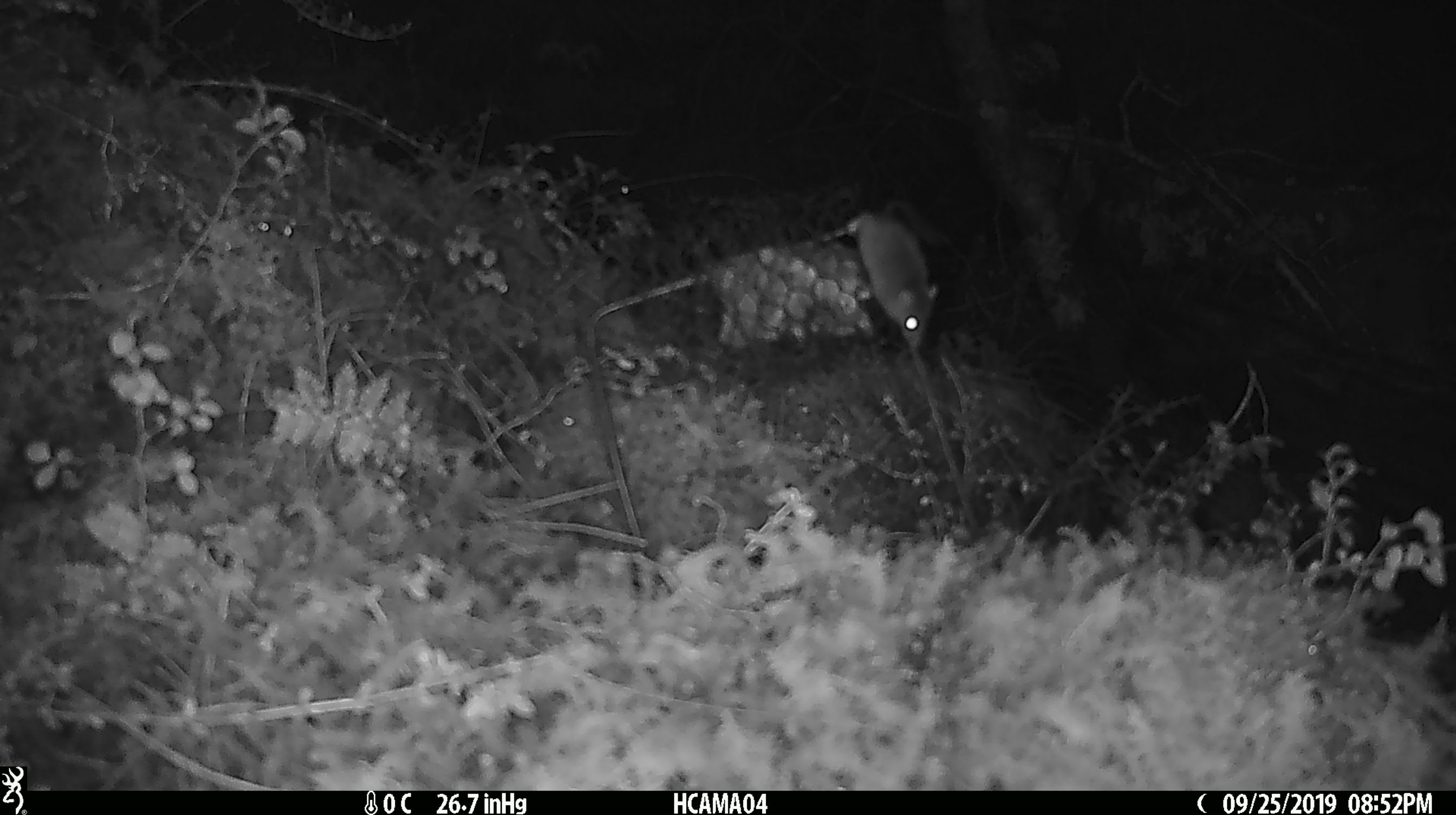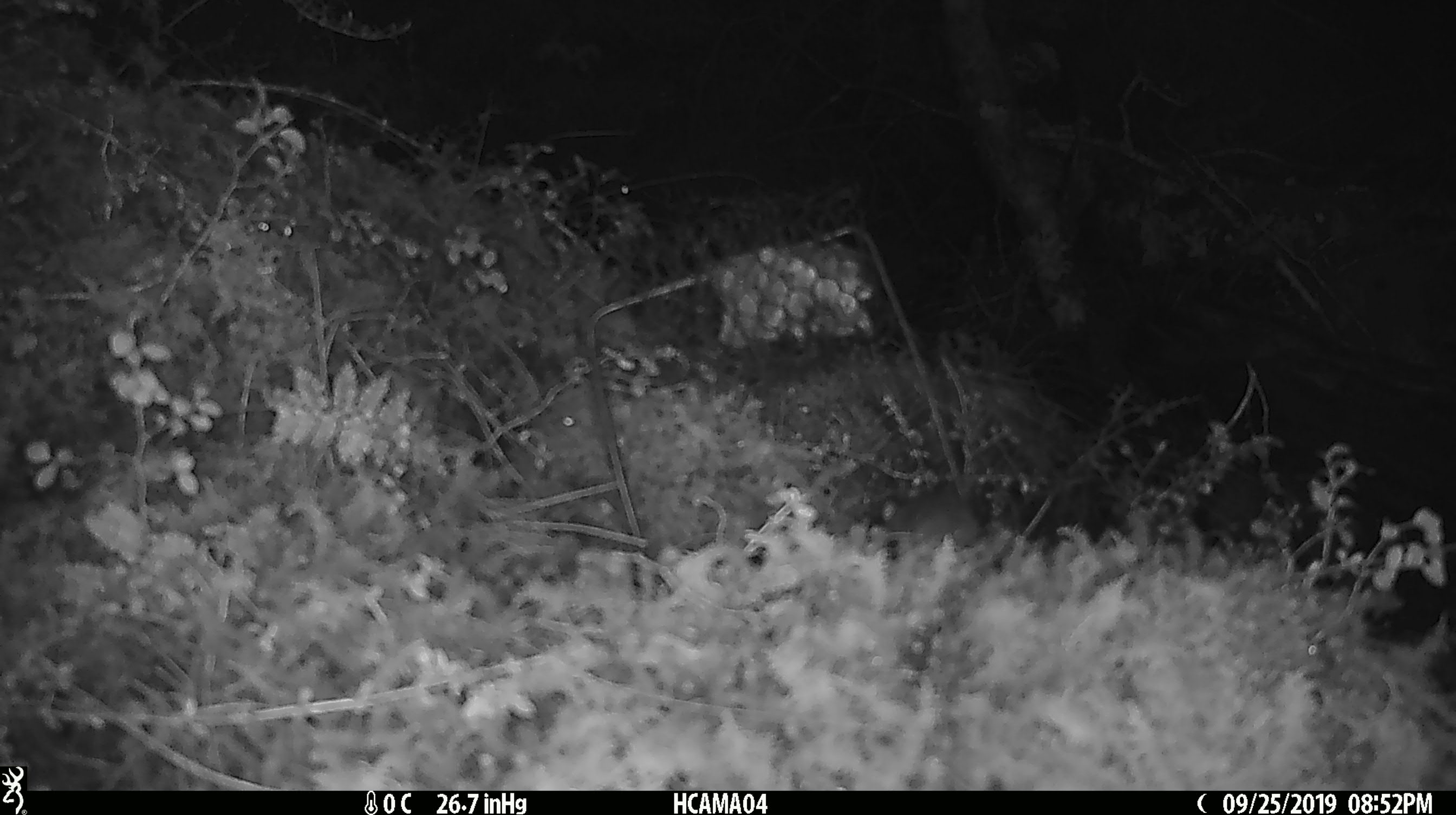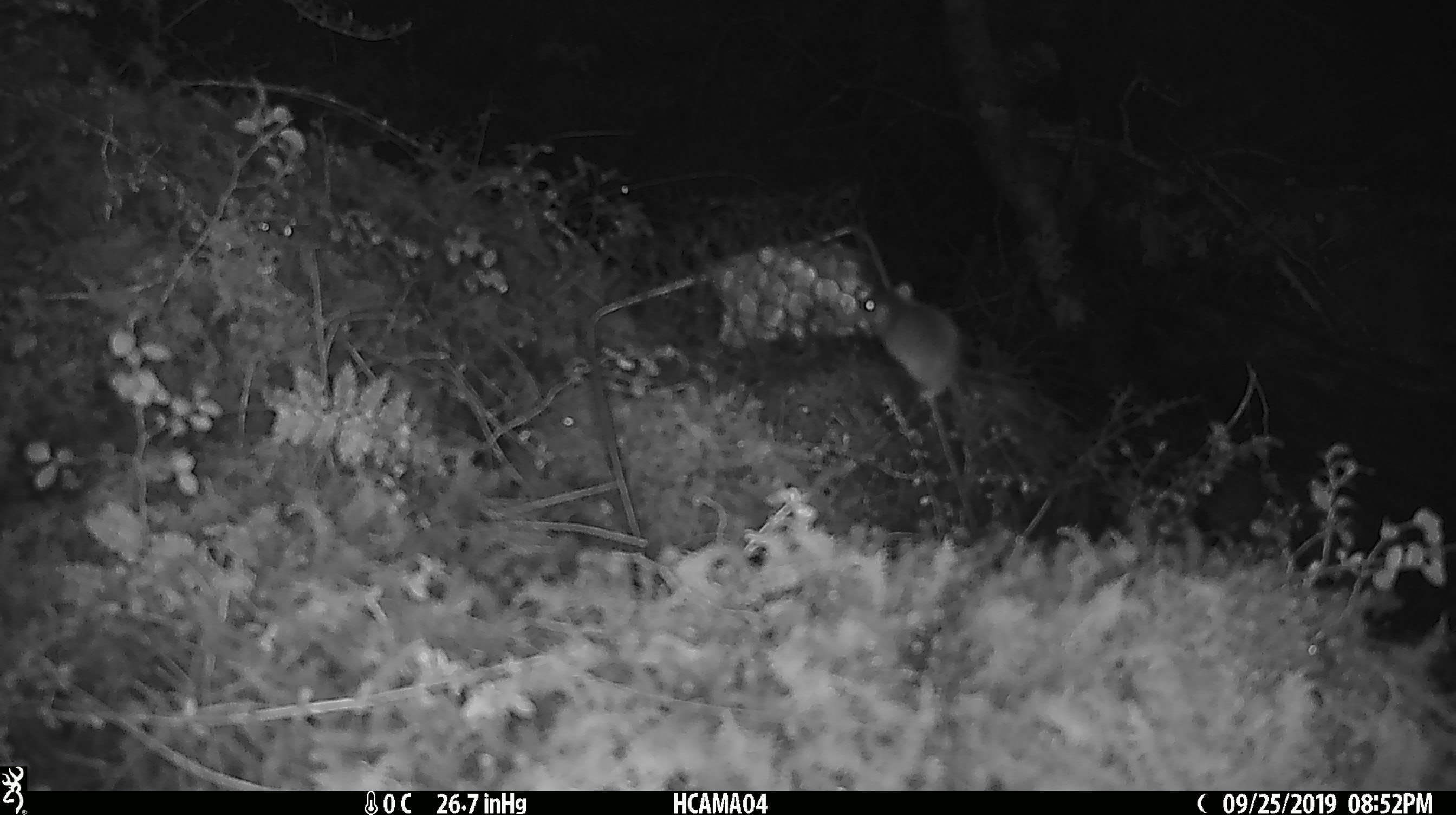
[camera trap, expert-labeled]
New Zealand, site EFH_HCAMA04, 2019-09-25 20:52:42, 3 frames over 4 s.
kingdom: Animalia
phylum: Chordata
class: Mammalia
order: Rodentia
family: Muridae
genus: Mus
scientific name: Mus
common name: mouse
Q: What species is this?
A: Mouse (Mus).